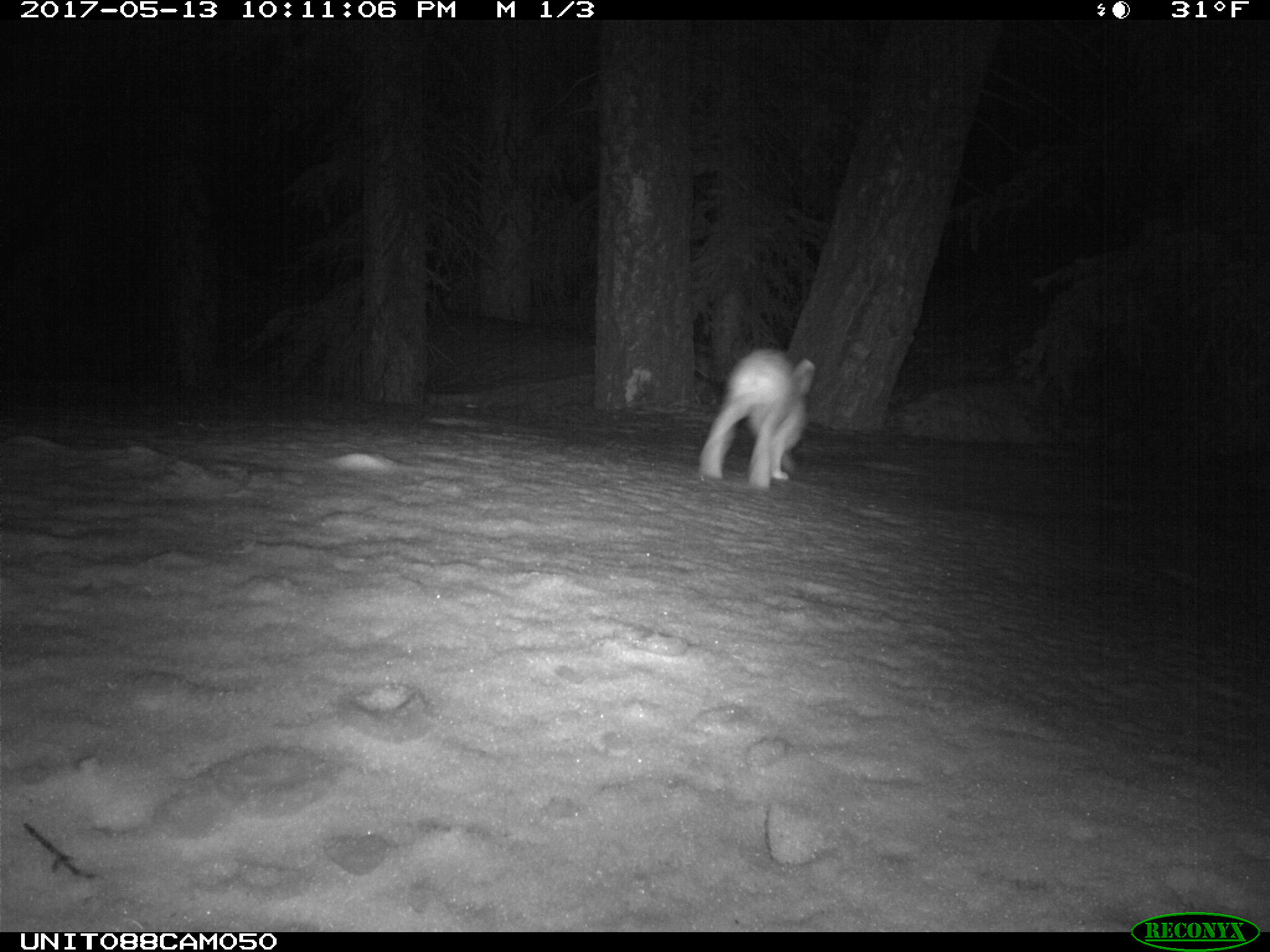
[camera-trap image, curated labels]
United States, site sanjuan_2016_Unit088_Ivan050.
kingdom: Animalia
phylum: Chordata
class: Mammalia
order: Lagomorpha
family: Leporidae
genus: Lepus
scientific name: Lepus americanus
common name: snowshoe hare